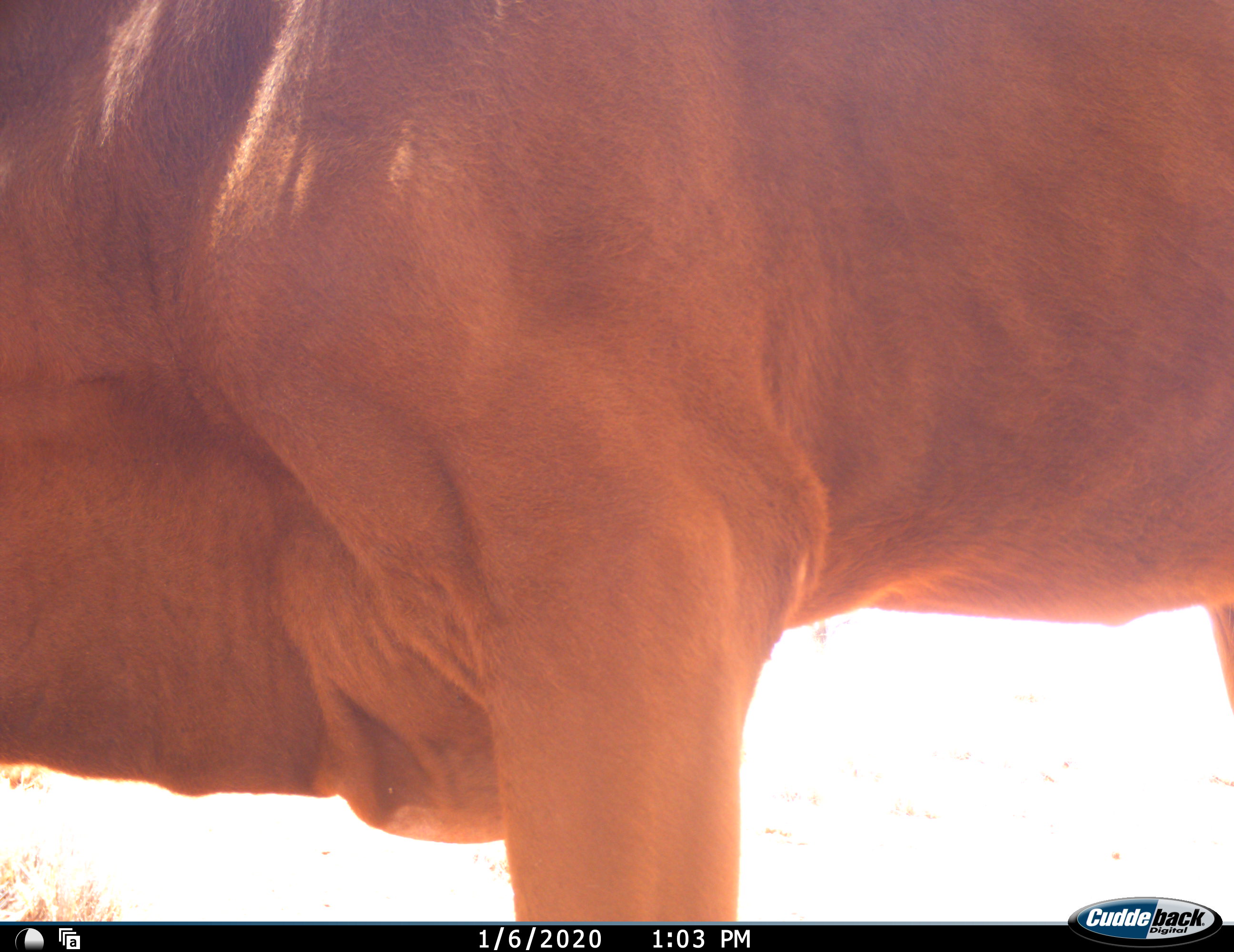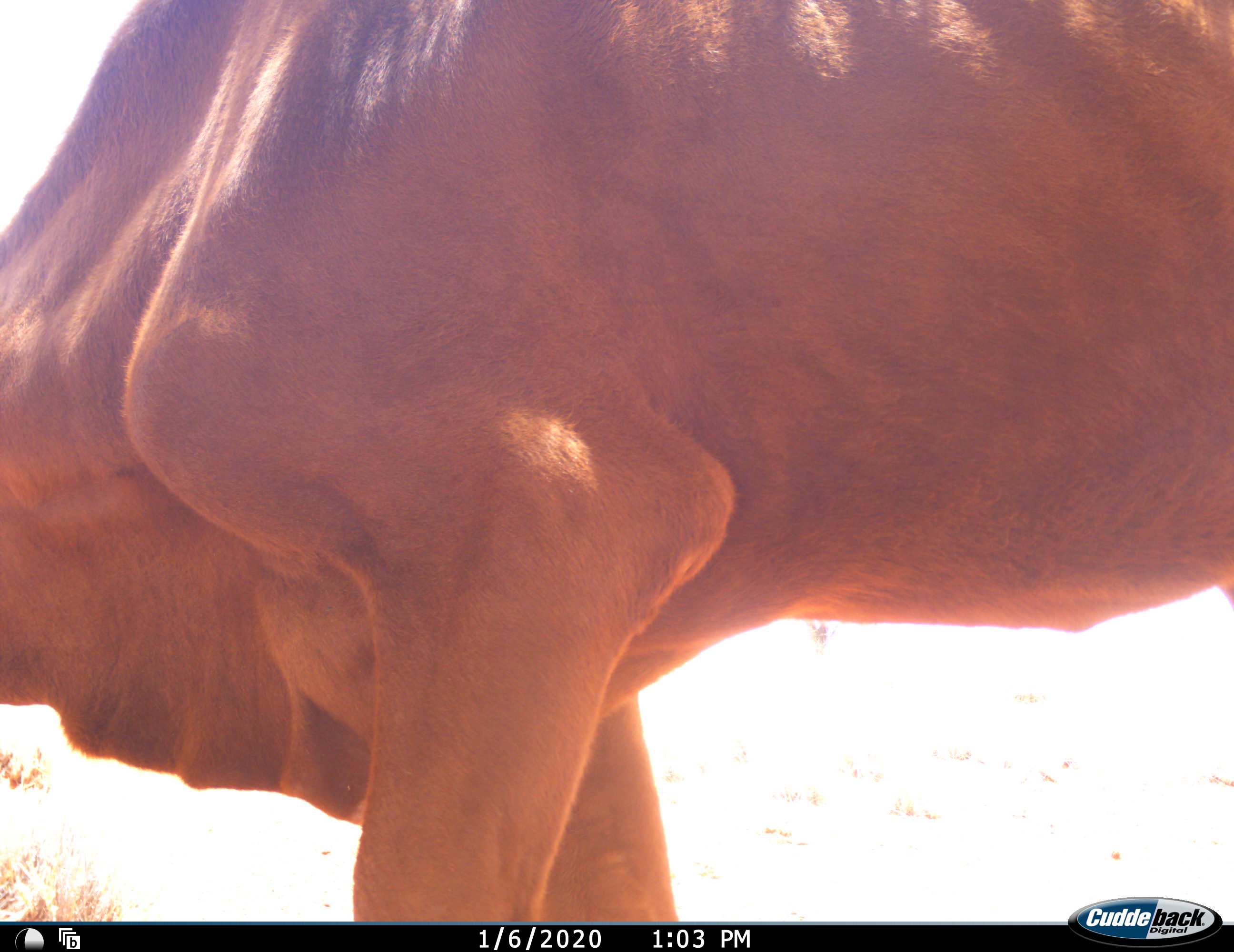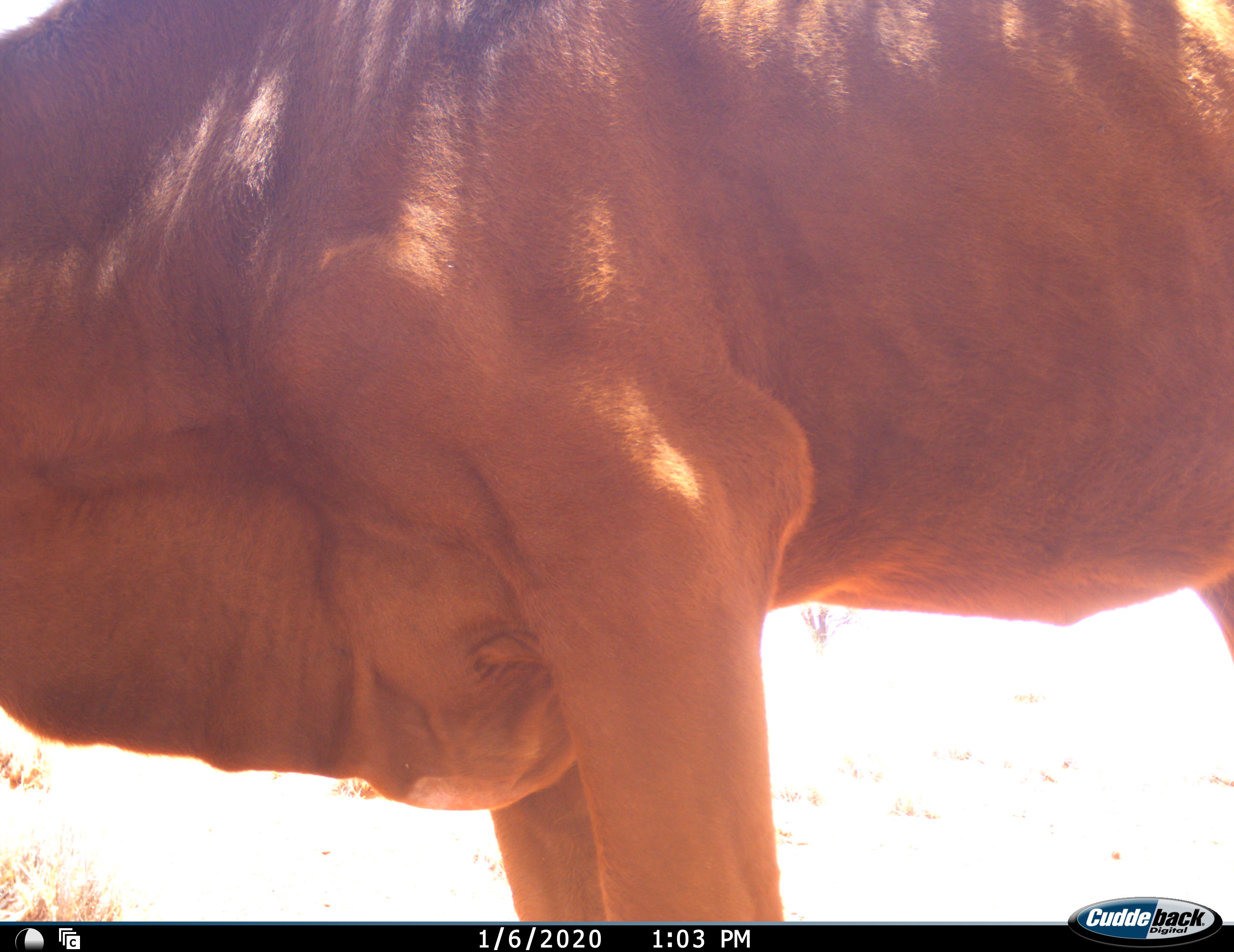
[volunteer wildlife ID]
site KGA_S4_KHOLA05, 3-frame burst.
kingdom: Animalia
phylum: Chordata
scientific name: Vertebrata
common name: domestic animal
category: domesticanimal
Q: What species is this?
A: Domesticanimal (domestic animal) (Vertebrata).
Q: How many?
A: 1.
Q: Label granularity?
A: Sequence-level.